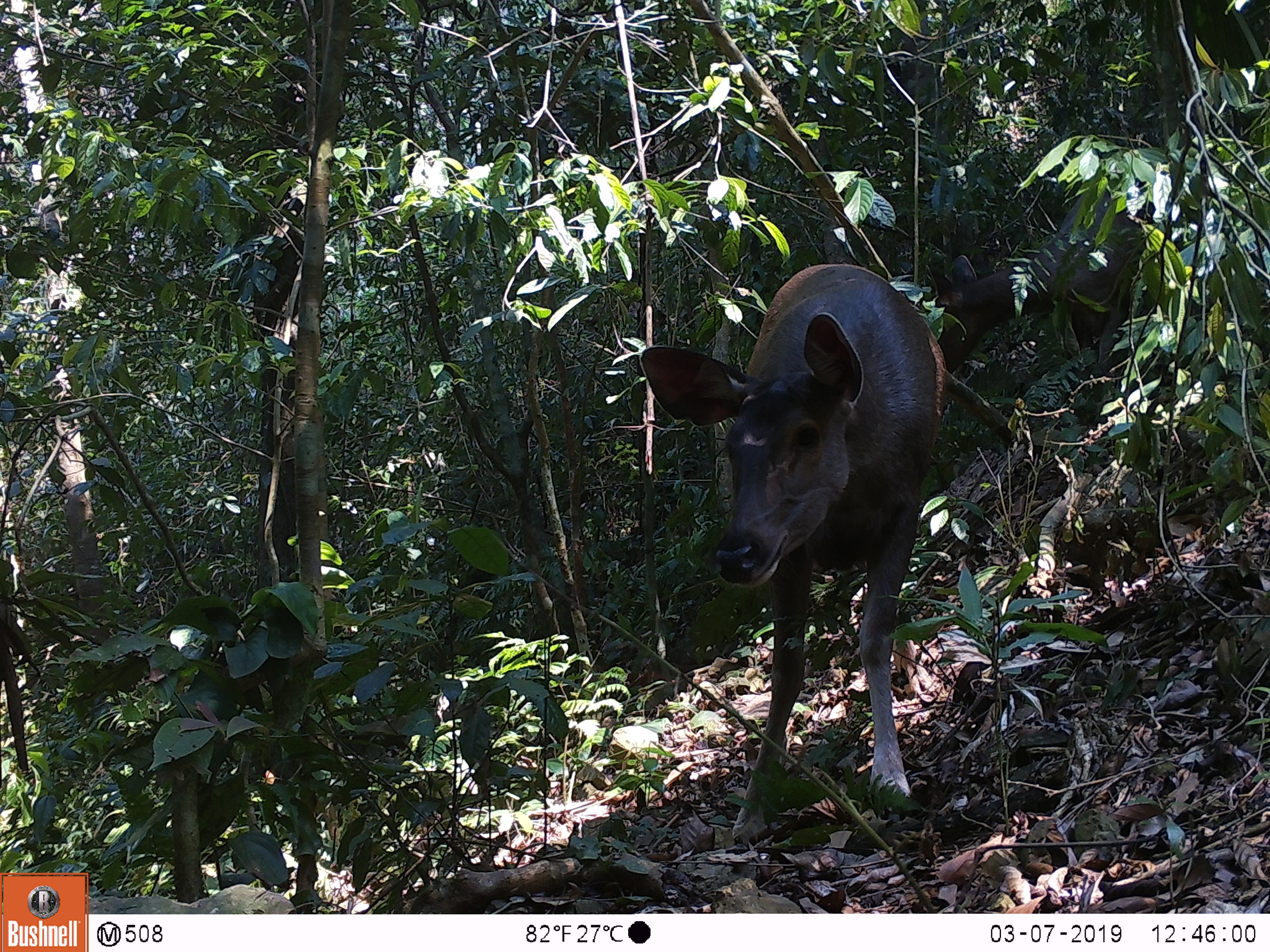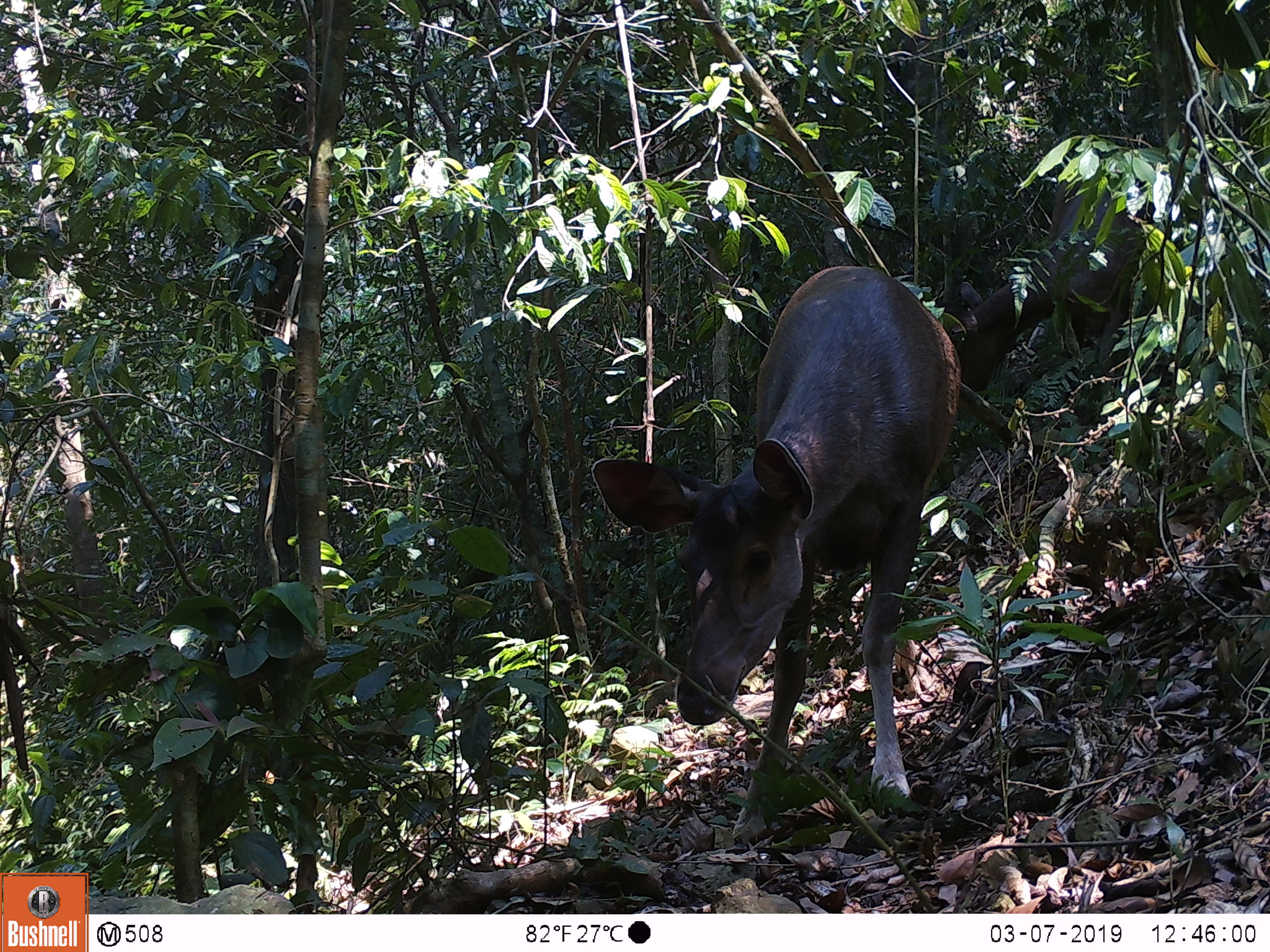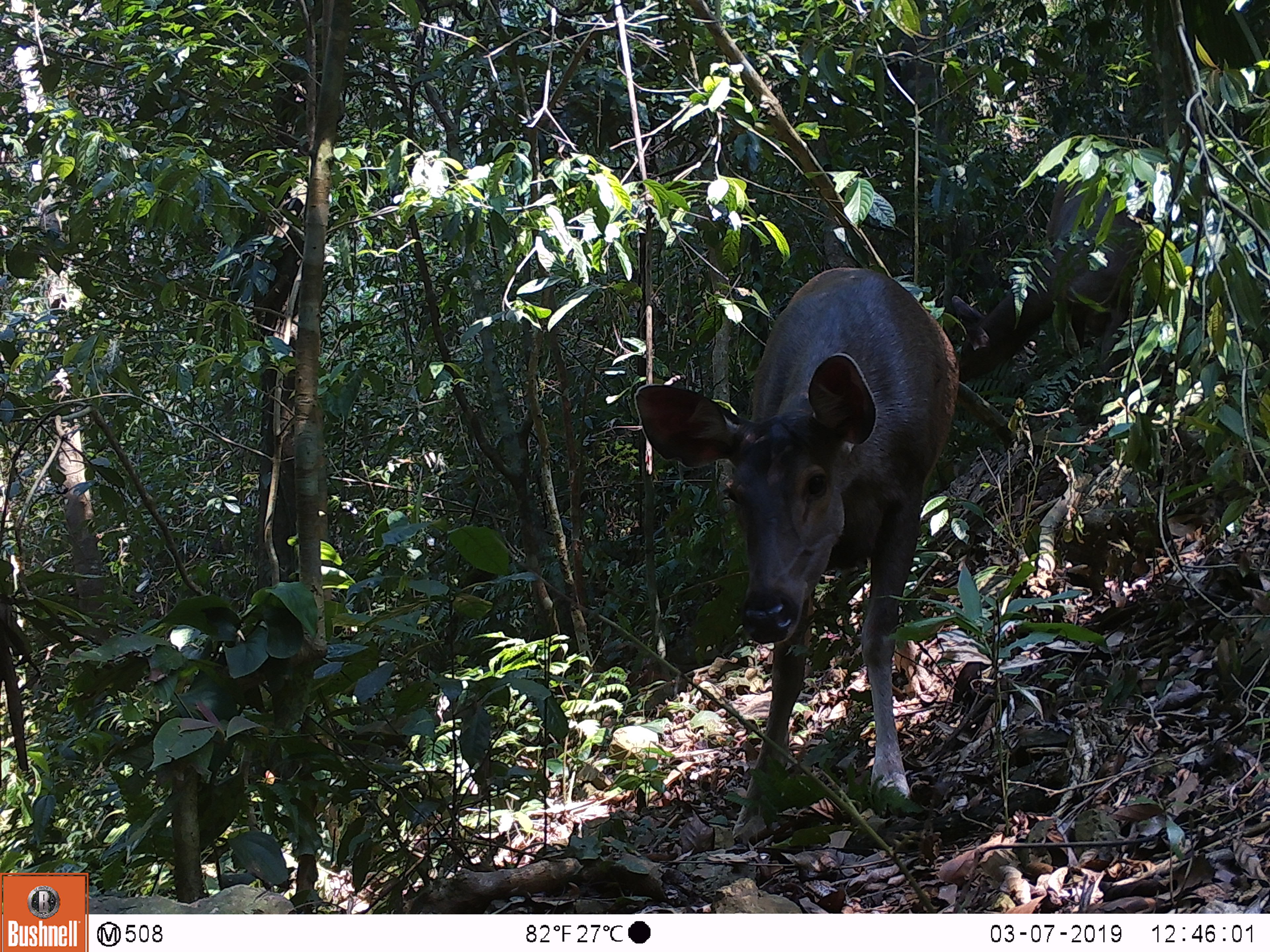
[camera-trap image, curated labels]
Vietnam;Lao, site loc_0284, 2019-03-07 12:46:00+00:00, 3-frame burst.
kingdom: Animalia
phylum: Chordata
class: Mammalia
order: Artiodactyla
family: Cervidae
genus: Rusa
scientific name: Rusa unicolor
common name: sambar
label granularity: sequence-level